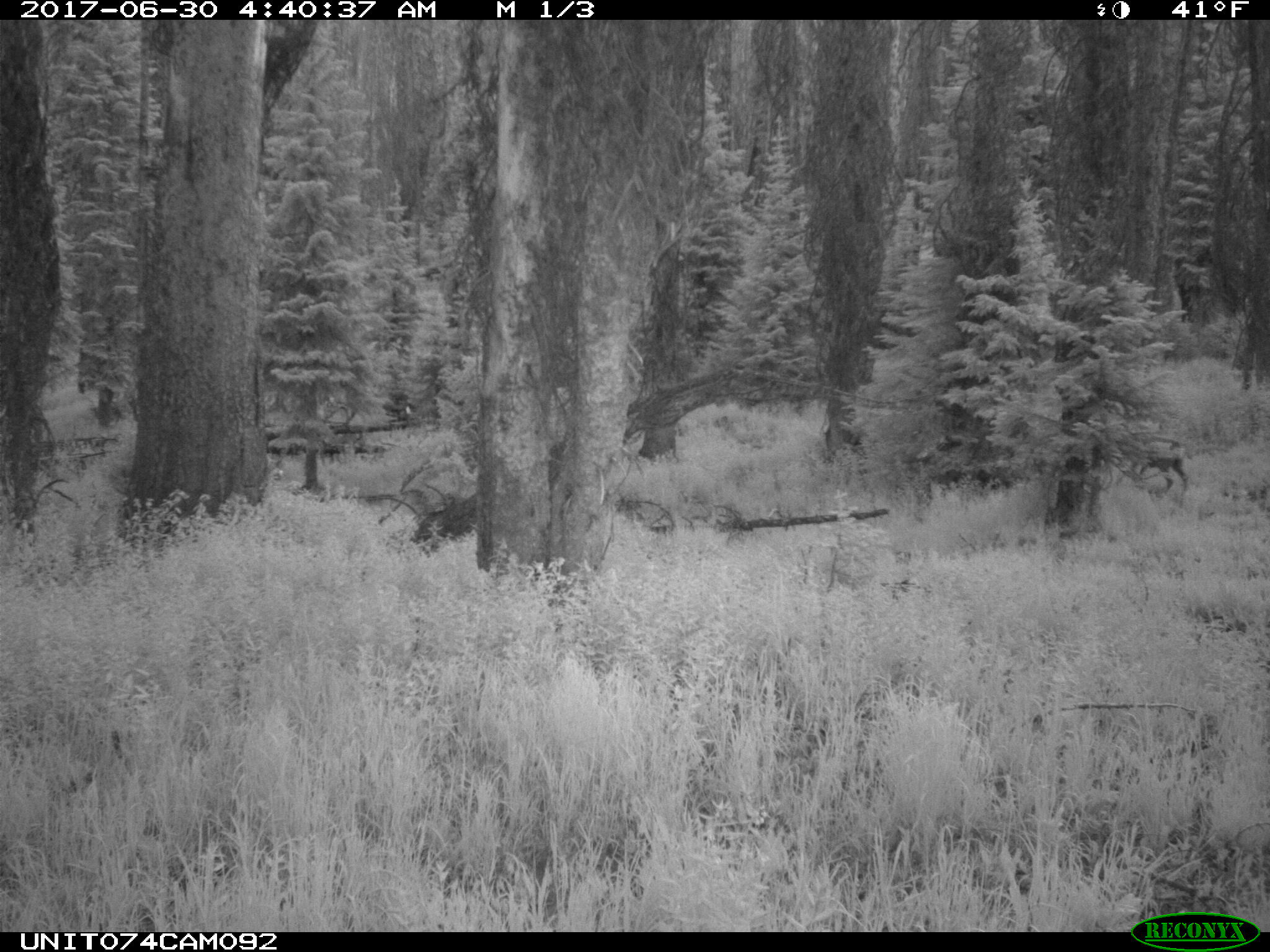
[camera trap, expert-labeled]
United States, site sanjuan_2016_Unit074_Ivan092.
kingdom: Animalia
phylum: Chordata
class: Mammalia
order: Artiodactyla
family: Cervidae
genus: Odocoileus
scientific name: Odocoileus hemionus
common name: mule deer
Odocoileus hemionus (mule deer).